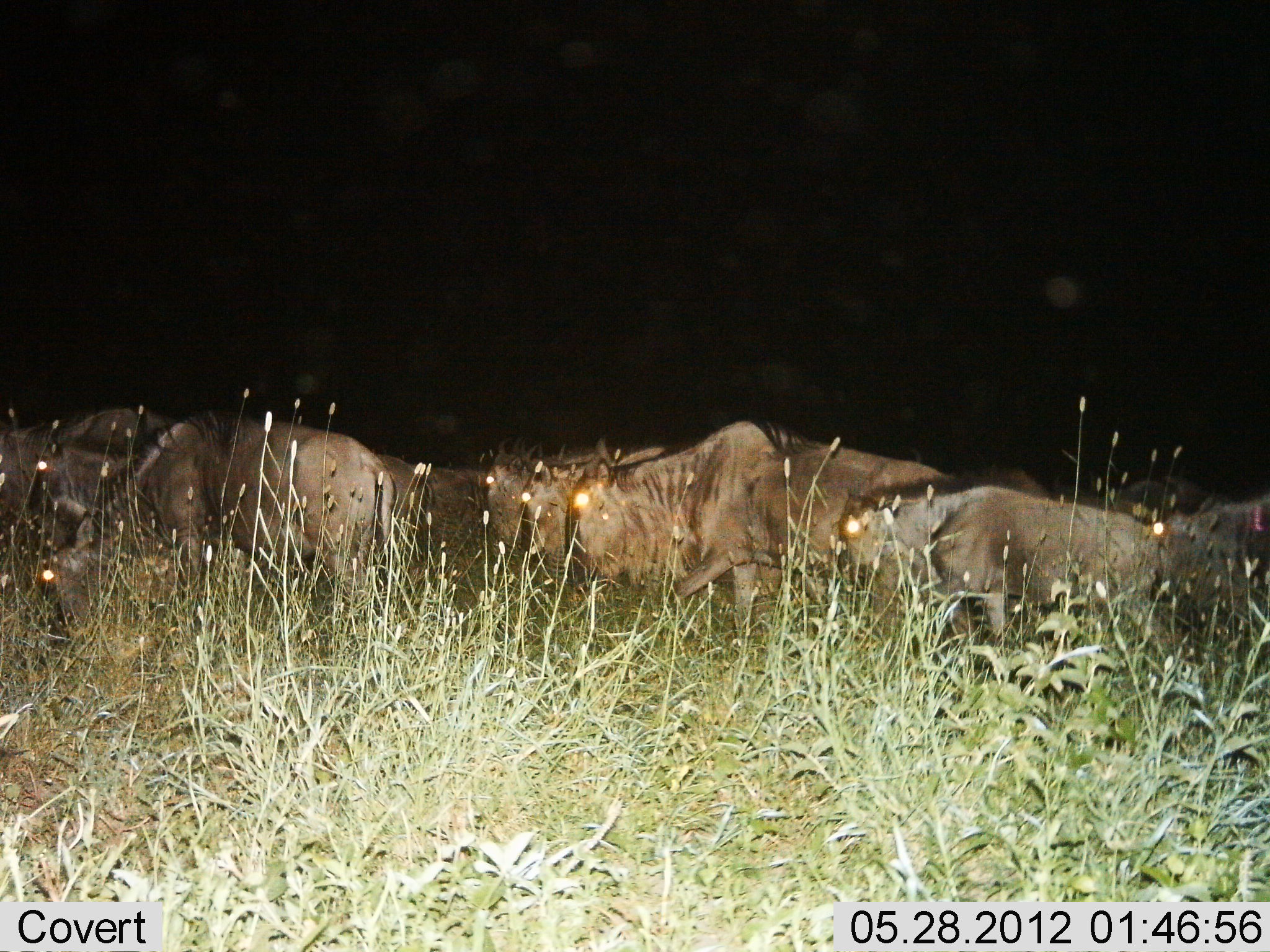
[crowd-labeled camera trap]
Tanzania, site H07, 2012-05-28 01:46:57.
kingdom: Animalia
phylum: Chordata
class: Mammalia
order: Artiodactyla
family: Bovidae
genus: Connochaetes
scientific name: Connochaetes taurinus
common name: blue wildebeest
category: wildebeest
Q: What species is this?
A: Wildebeest (blue wildebeest) (Connochaetes taurinus).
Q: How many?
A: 11-50.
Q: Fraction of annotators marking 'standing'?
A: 30%.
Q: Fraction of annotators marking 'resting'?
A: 0%.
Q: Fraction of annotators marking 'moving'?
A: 60%.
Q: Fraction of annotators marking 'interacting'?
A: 0%.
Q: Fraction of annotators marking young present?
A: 0%.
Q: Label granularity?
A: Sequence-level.